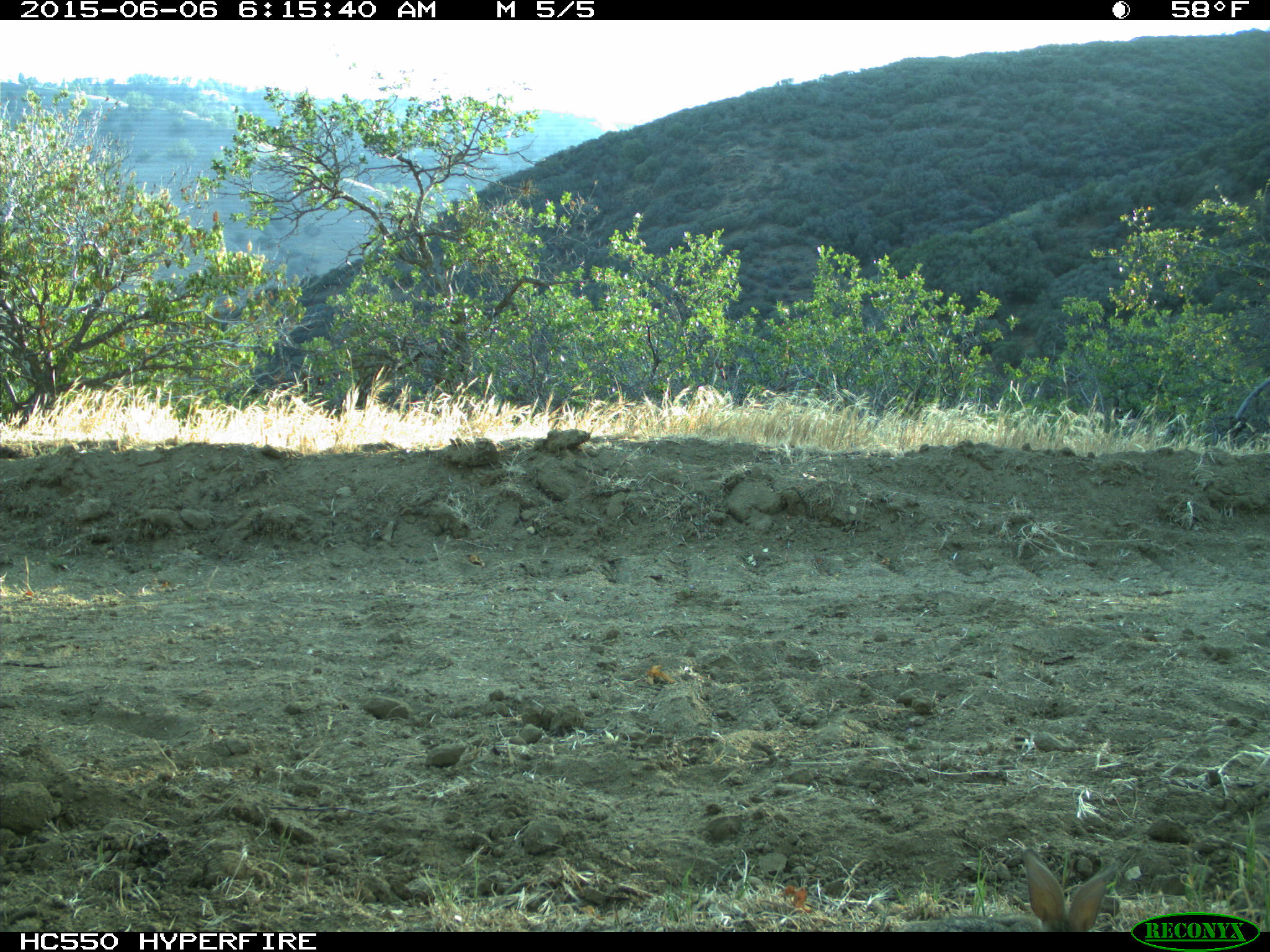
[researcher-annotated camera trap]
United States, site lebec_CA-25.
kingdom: Animalia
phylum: Chordata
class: Mammalia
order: Lagomorpha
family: Leporidae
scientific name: Leporidae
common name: rabbits and hares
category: unidentified rabbit